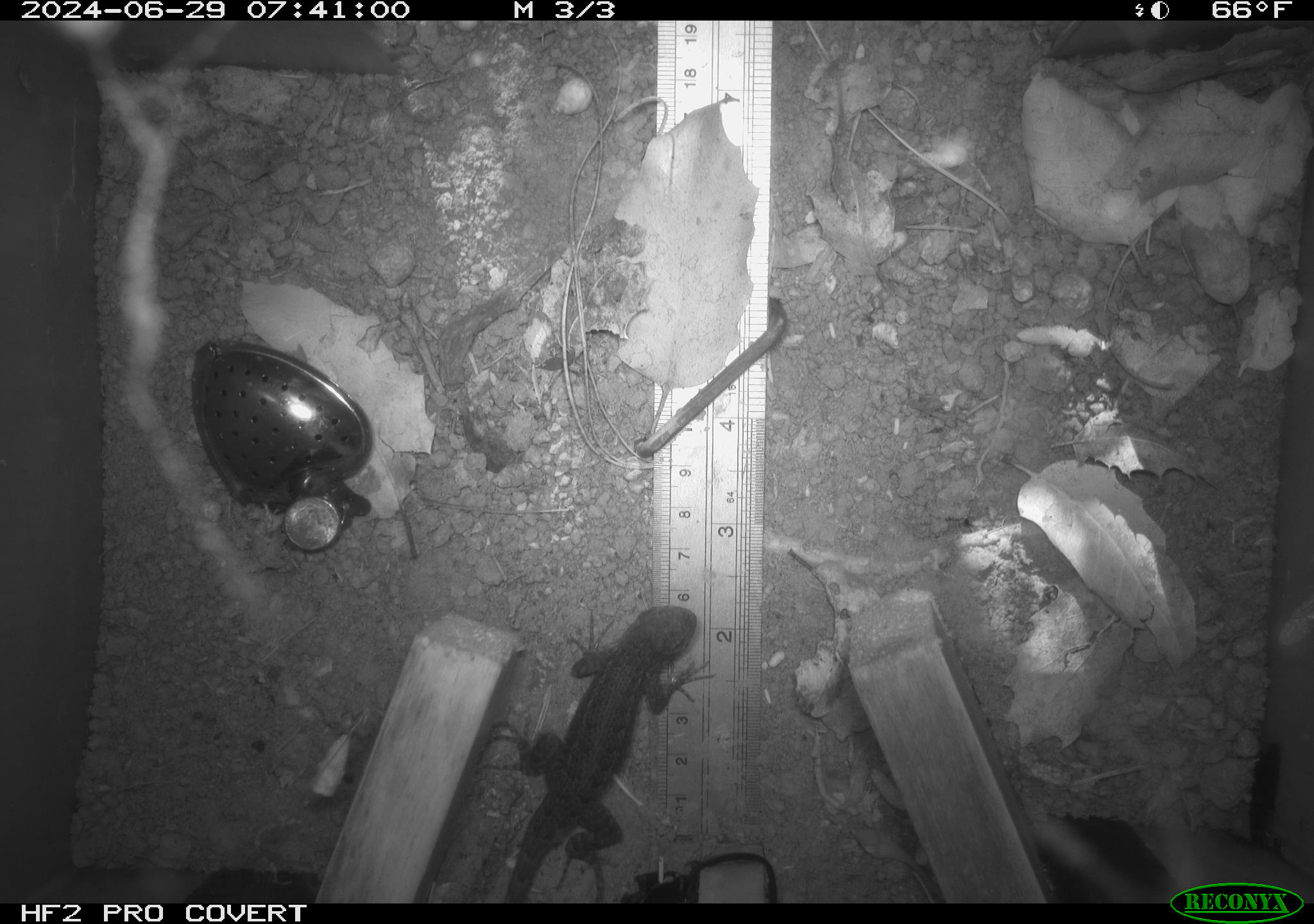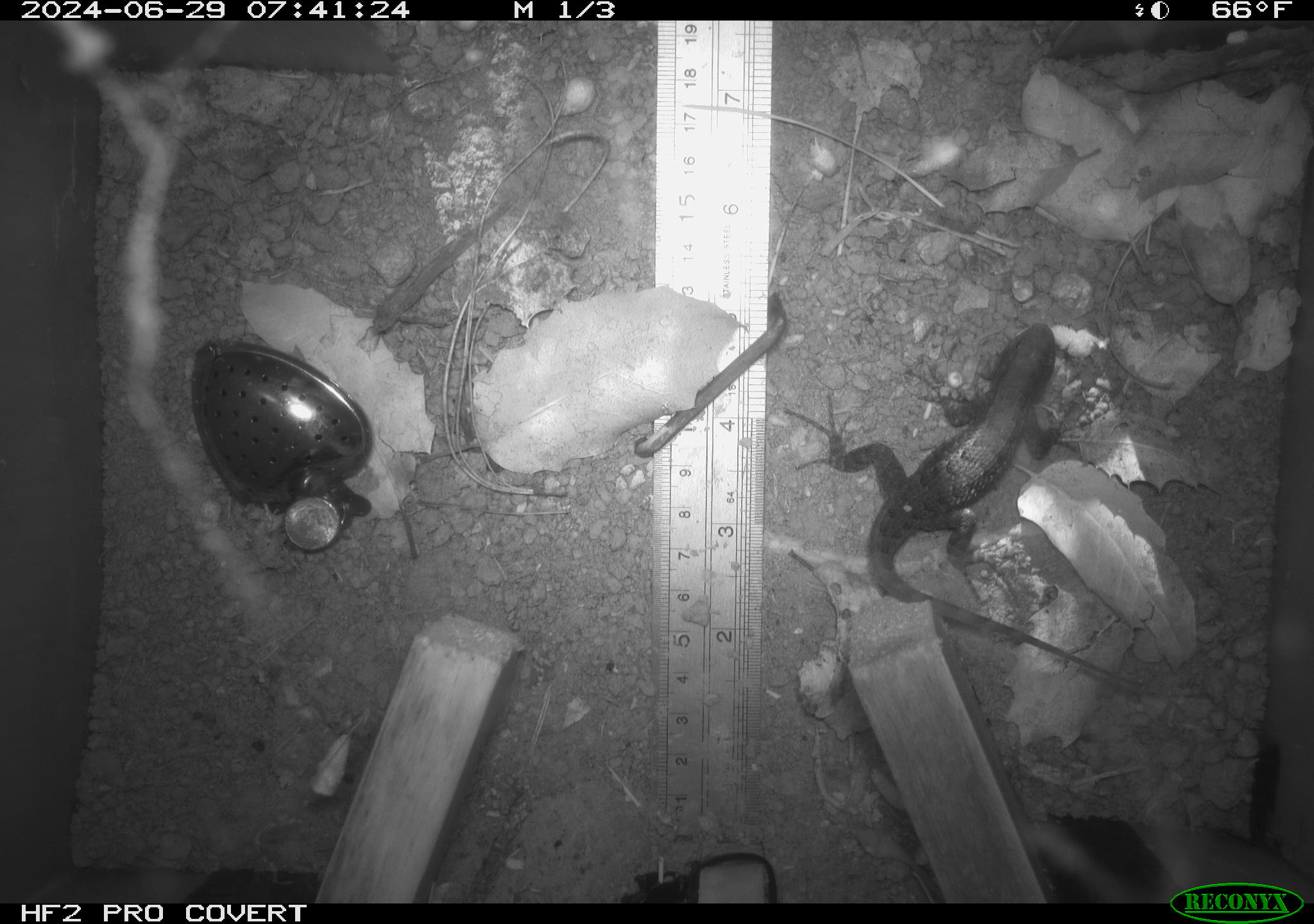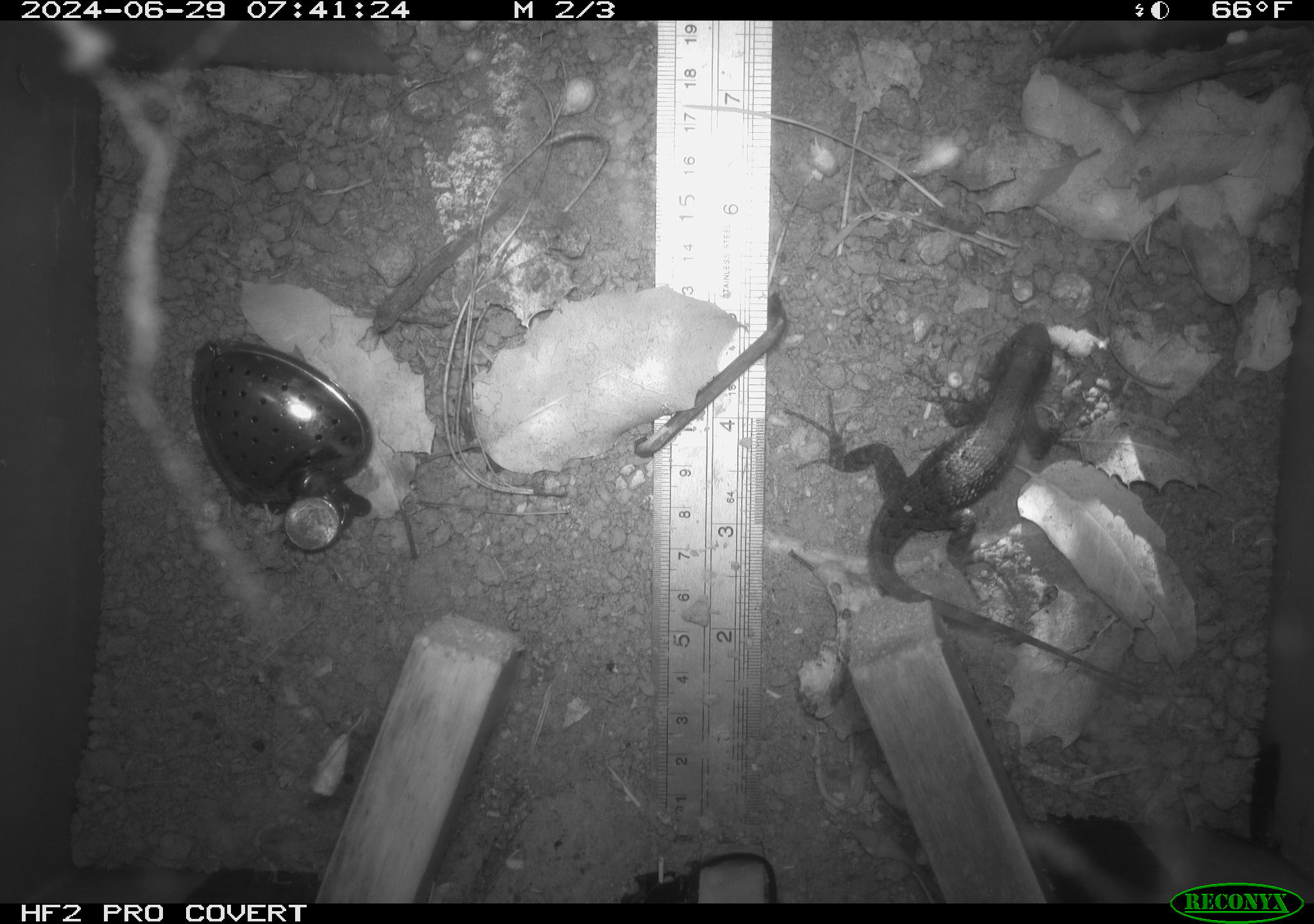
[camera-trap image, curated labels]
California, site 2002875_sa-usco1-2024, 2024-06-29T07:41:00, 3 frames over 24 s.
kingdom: Animalia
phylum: Chordata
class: Reptilia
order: Squamata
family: Phrynosomatidae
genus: Sceloporus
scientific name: Sceloporus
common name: spiny lizards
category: sceloporus species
Sceloporus species (spiny lizards) (Sceloporus).